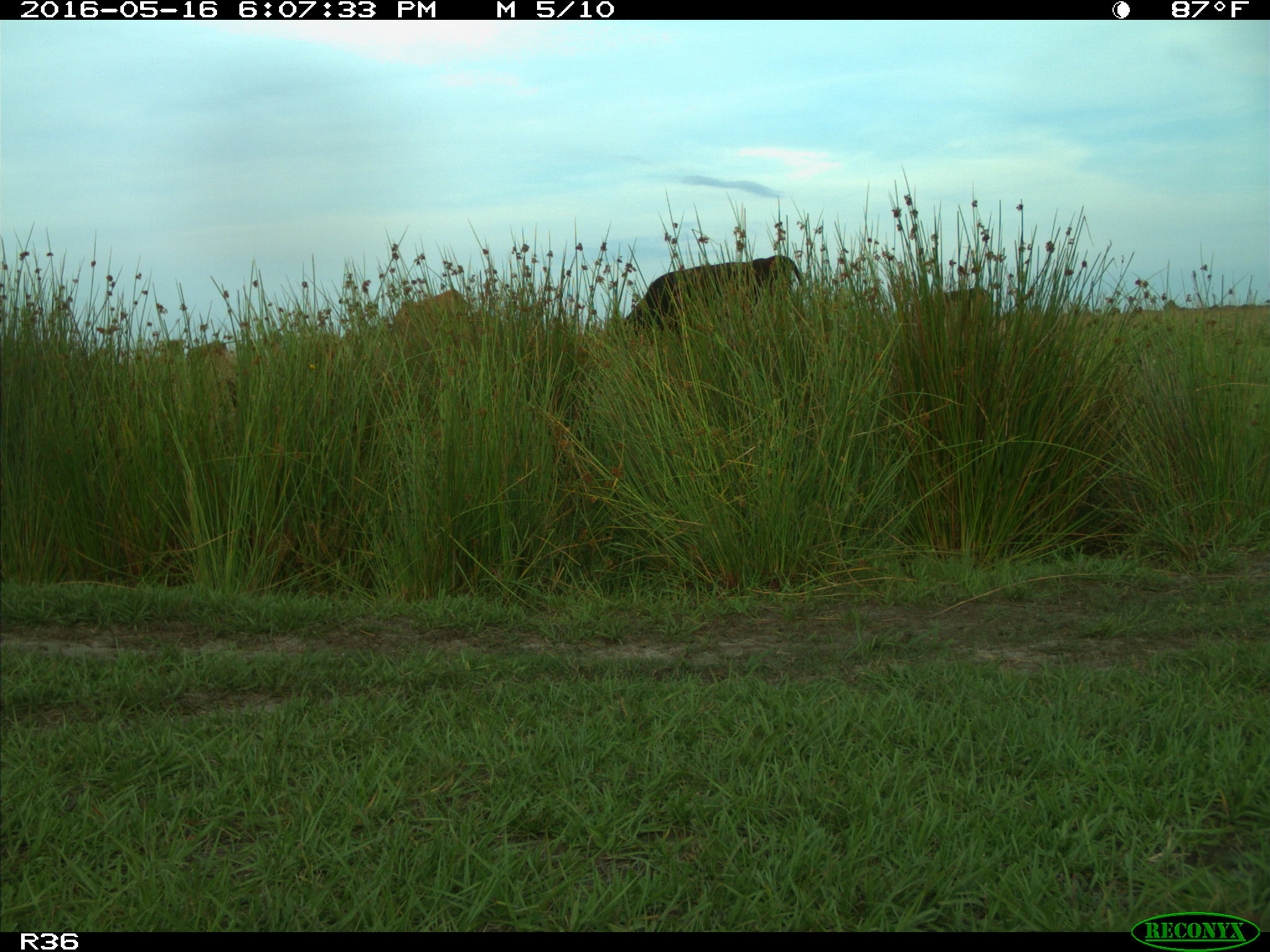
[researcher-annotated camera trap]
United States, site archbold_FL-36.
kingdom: Animalia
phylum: Chordata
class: Mammalia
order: Artiodactyla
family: Bovidae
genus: Bos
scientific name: Bos taurus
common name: domestic cow